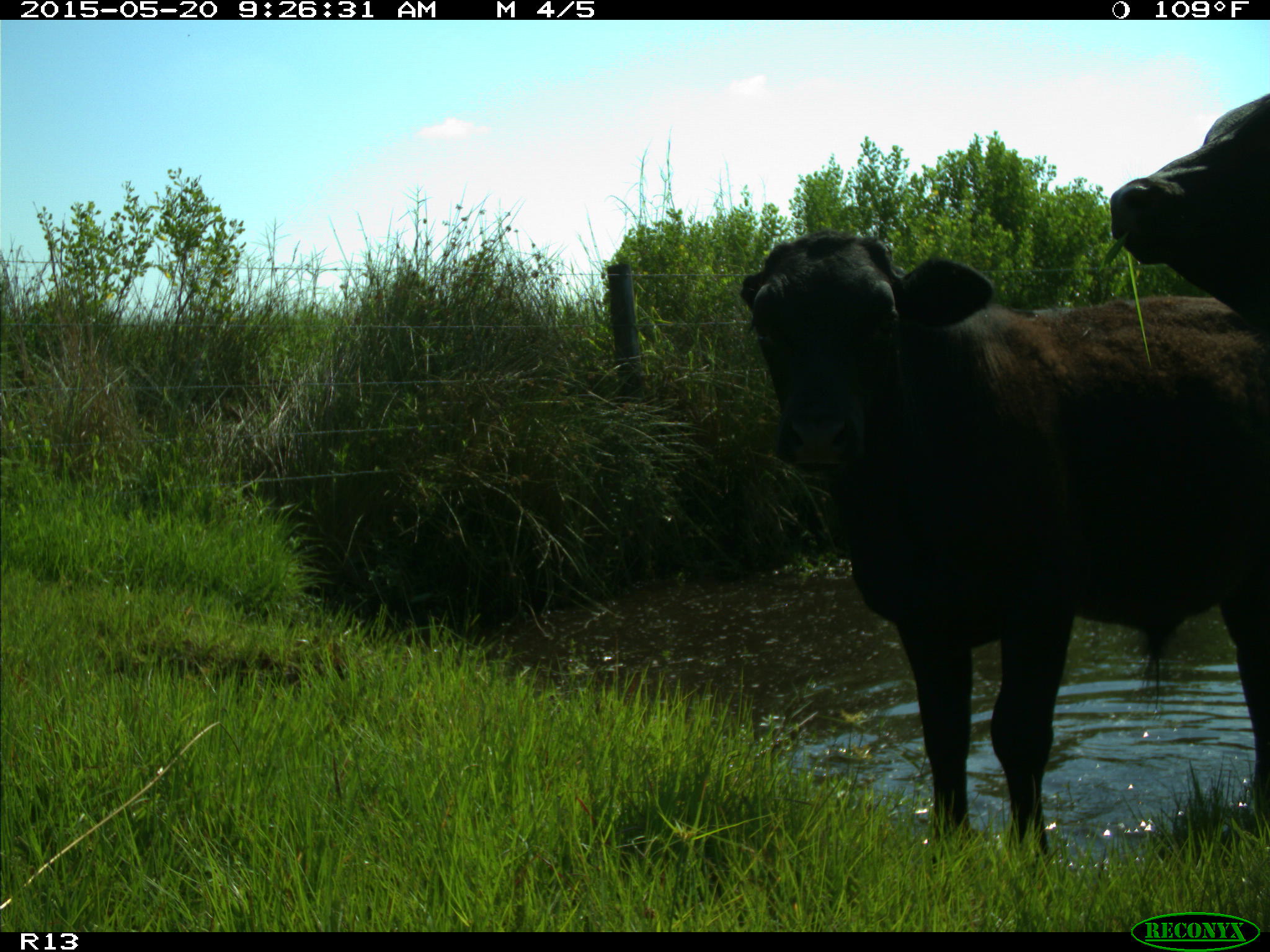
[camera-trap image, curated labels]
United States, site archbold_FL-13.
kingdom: Animalia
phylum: Chordata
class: Mammalia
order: Artiodactyla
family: Bovidae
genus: Bos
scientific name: Bos taurus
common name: domestic cow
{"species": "Bos taurus (domestic cow)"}